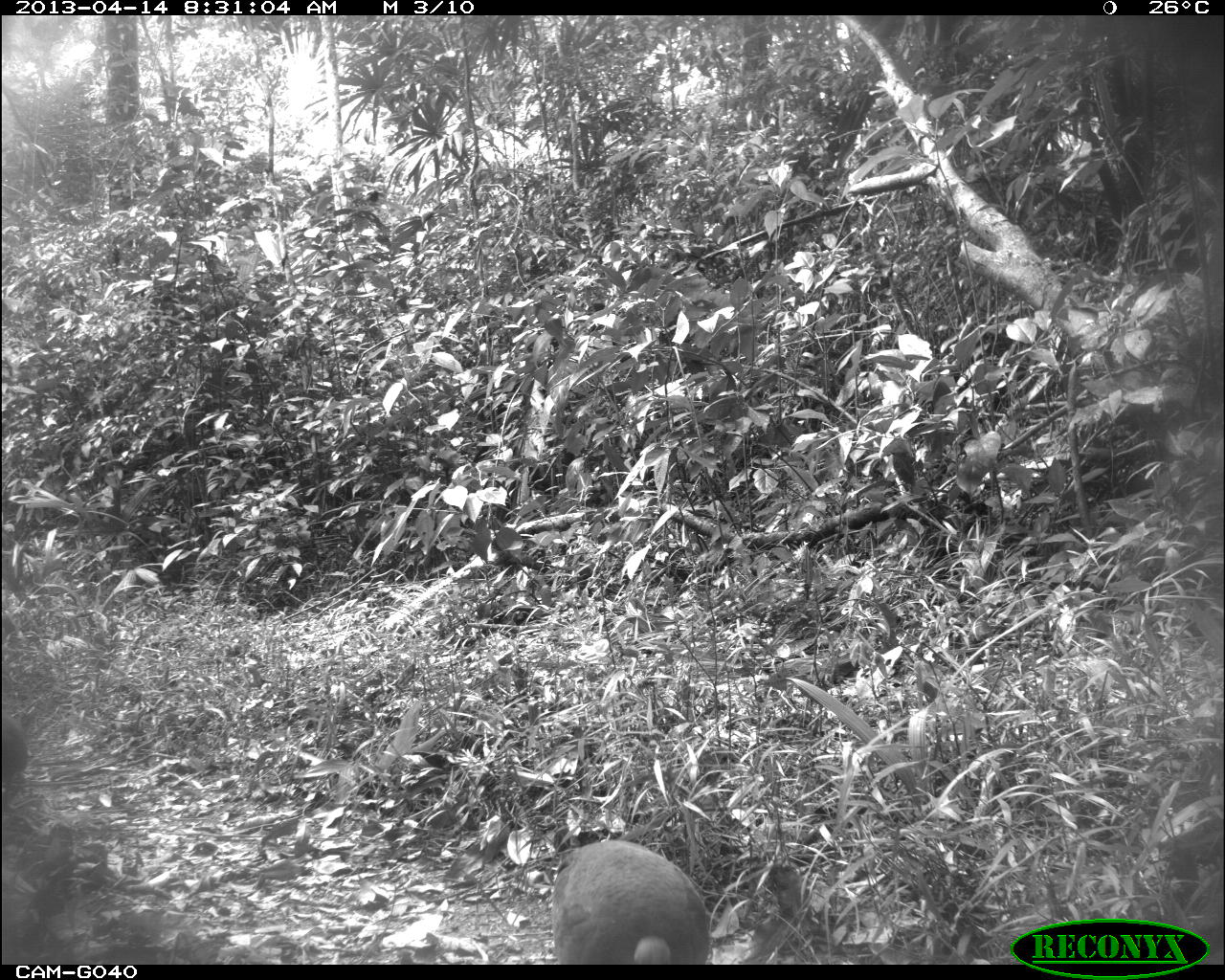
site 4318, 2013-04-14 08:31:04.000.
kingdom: Animalia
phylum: Chordata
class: Aves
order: Tinamiformes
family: Tinamidae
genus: Tinamus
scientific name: Tinamus major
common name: great tinamou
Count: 2.